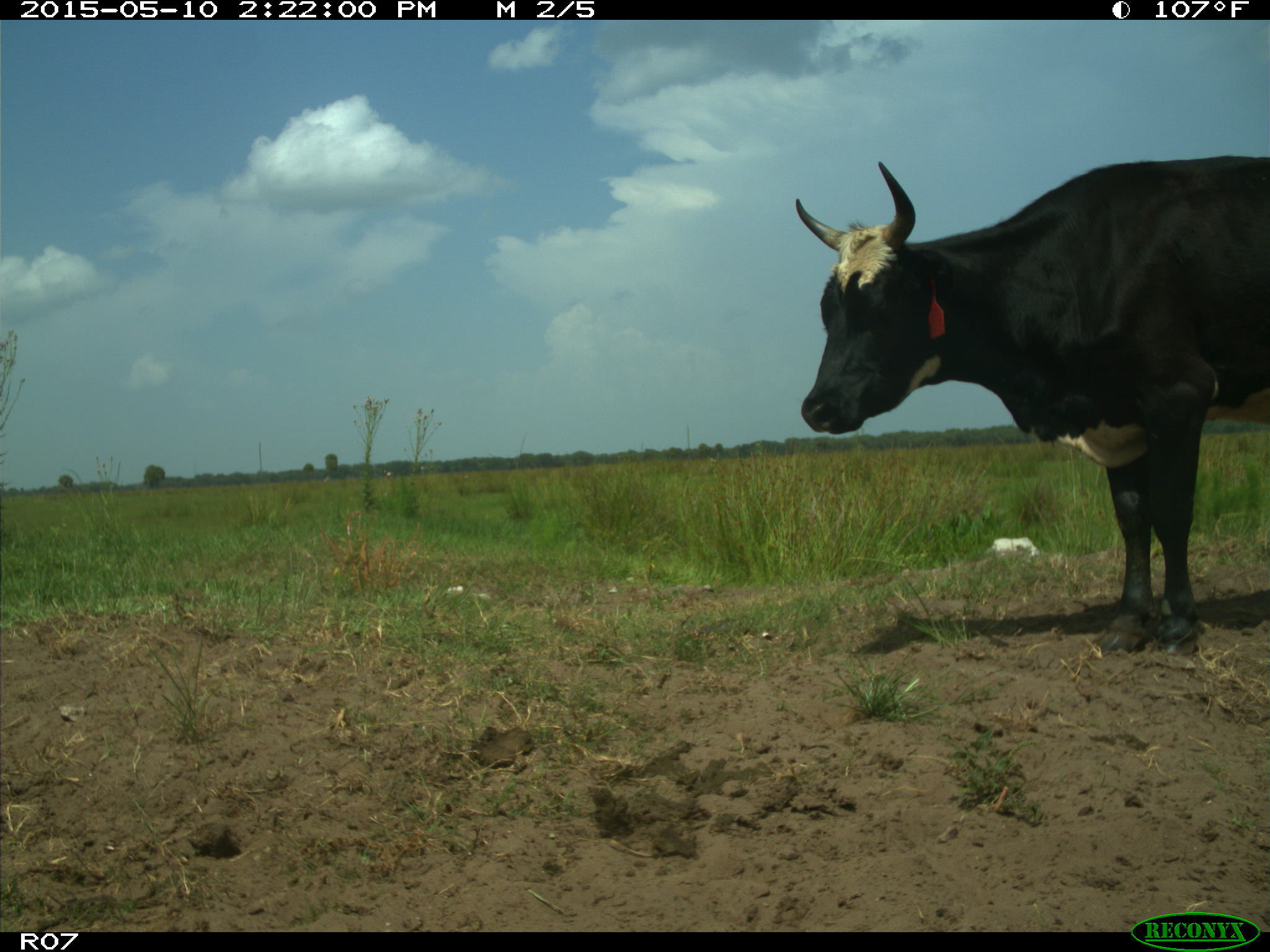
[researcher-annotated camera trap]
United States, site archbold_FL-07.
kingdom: Animalia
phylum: Chordata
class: Mammalia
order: Artiodactyla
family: Bovidae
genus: Bos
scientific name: Bos taurus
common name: domestic cow